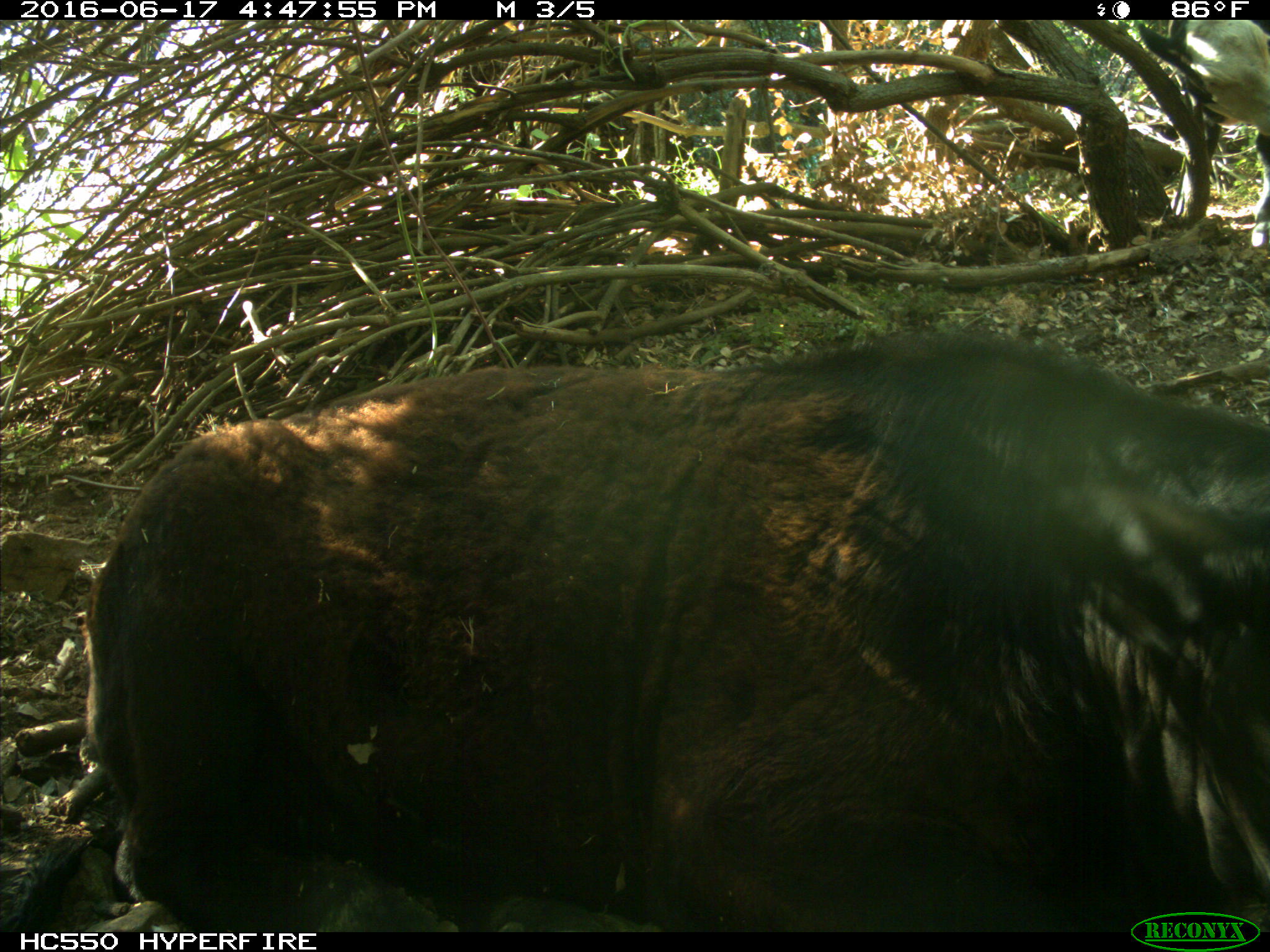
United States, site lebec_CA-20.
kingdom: Animalia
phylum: Chordata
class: Mammalia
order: Artiodactyla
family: Bovidae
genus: Bos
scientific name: Bos taurus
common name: domestic cow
Bos taurus (domestic cow).